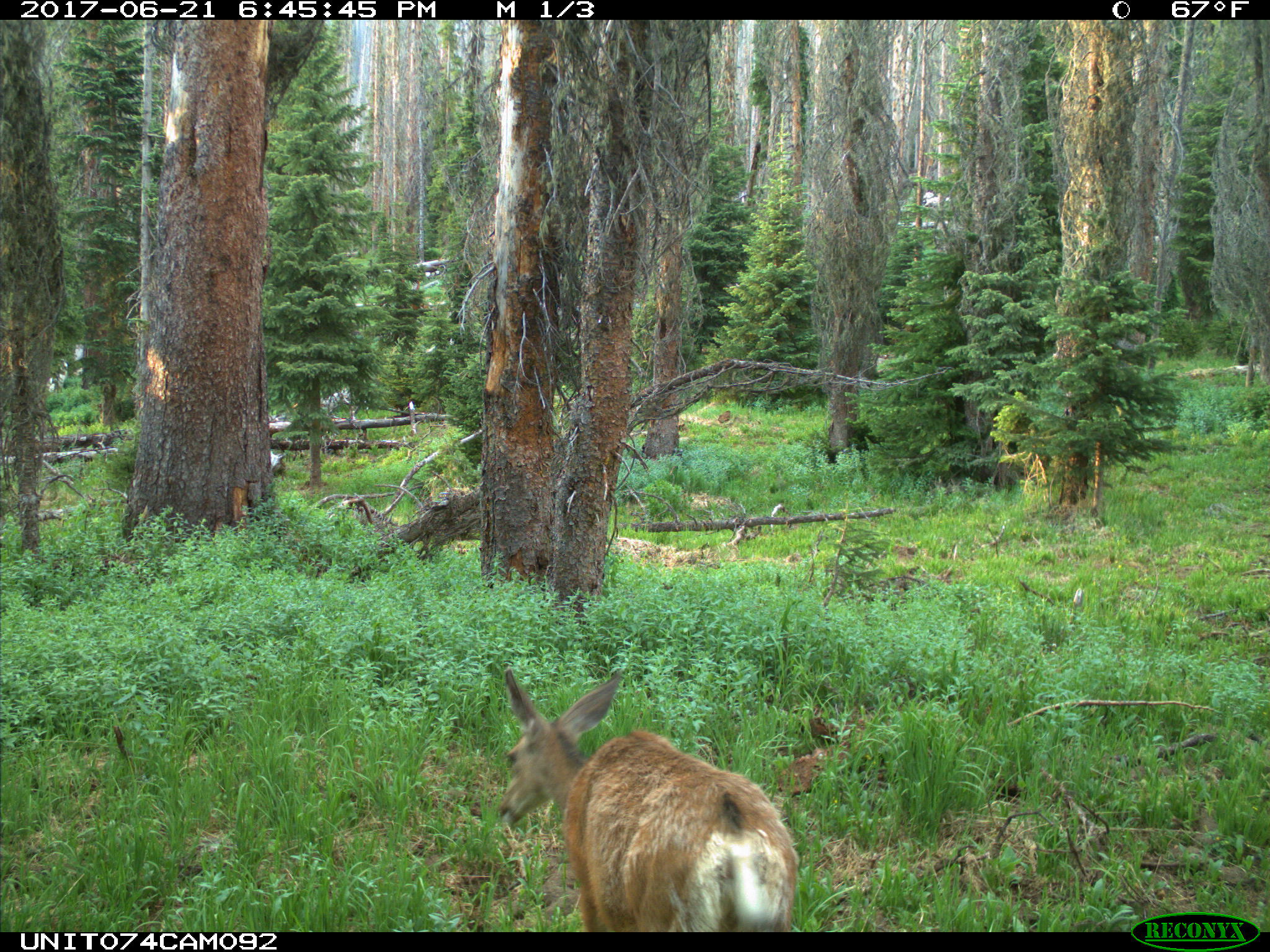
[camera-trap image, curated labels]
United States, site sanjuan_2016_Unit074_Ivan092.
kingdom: Animalia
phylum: Chordata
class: Mammalia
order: Artiodactyla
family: Cervidae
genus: Odocoileus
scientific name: Odocoileus hemionus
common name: mule deer